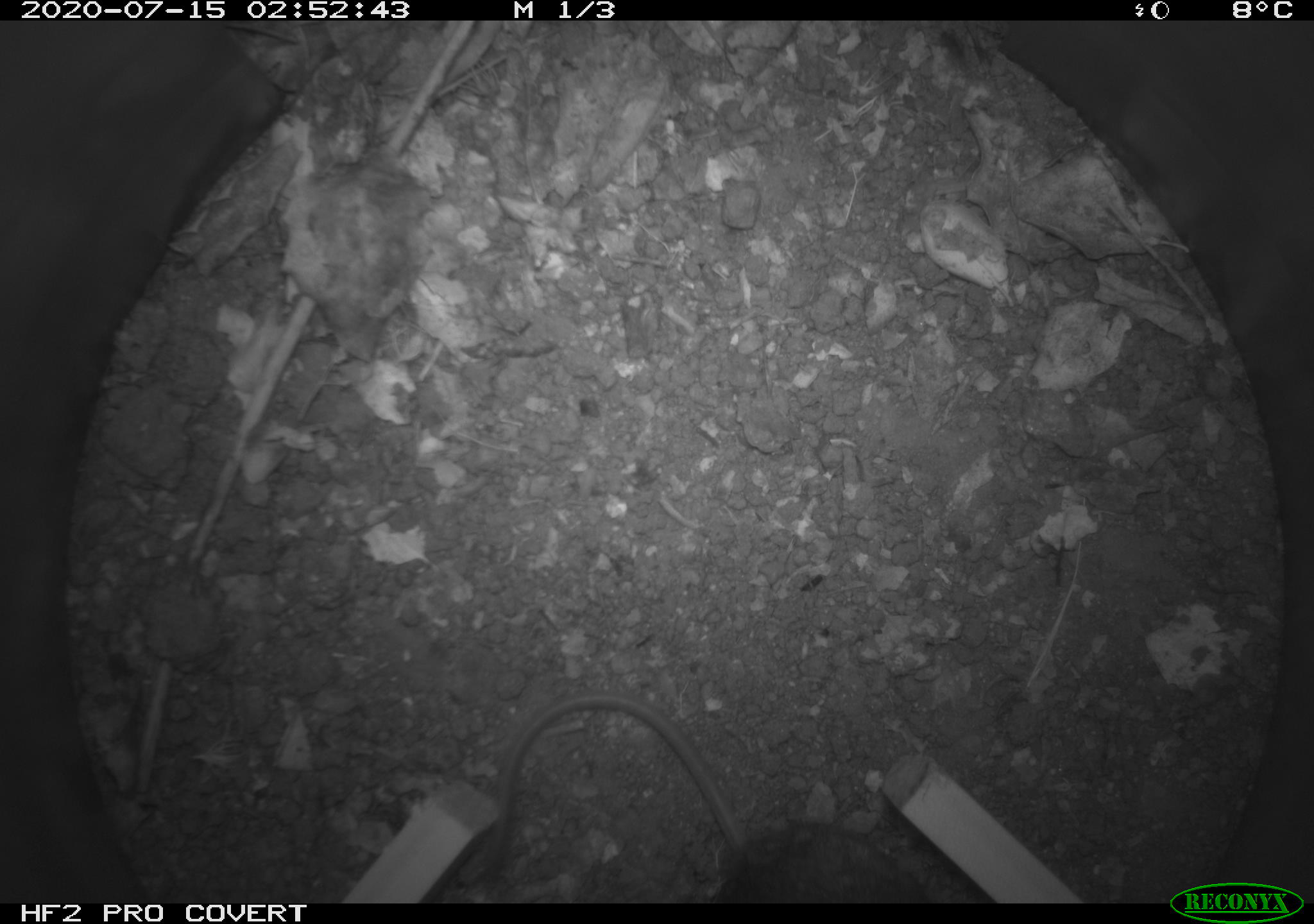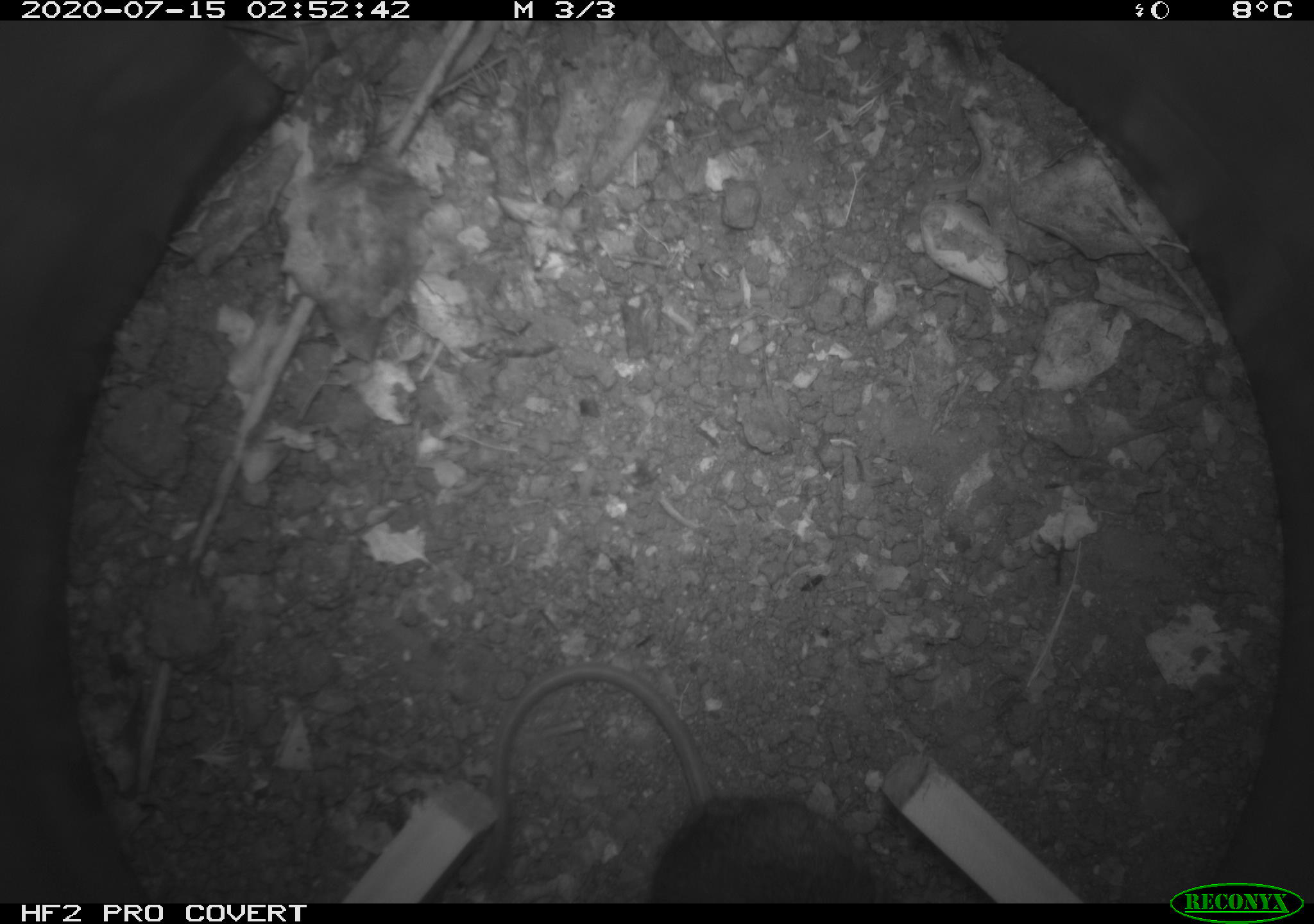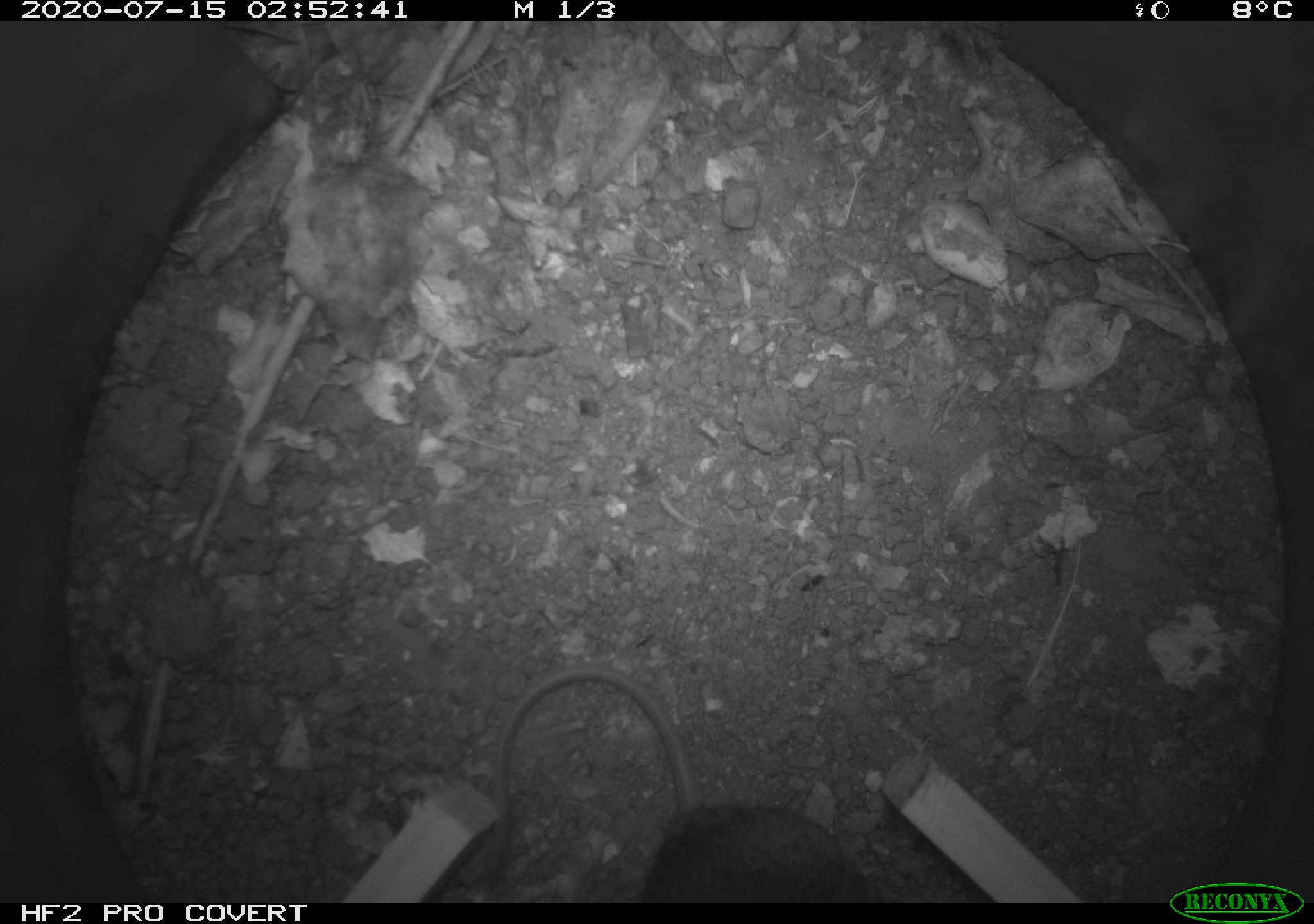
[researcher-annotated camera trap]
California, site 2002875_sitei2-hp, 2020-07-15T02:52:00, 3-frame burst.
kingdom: Animalia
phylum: Chordata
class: Mammalia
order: Rodentia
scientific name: Rodentia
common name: rodent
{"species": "rodent (Rodentia)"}